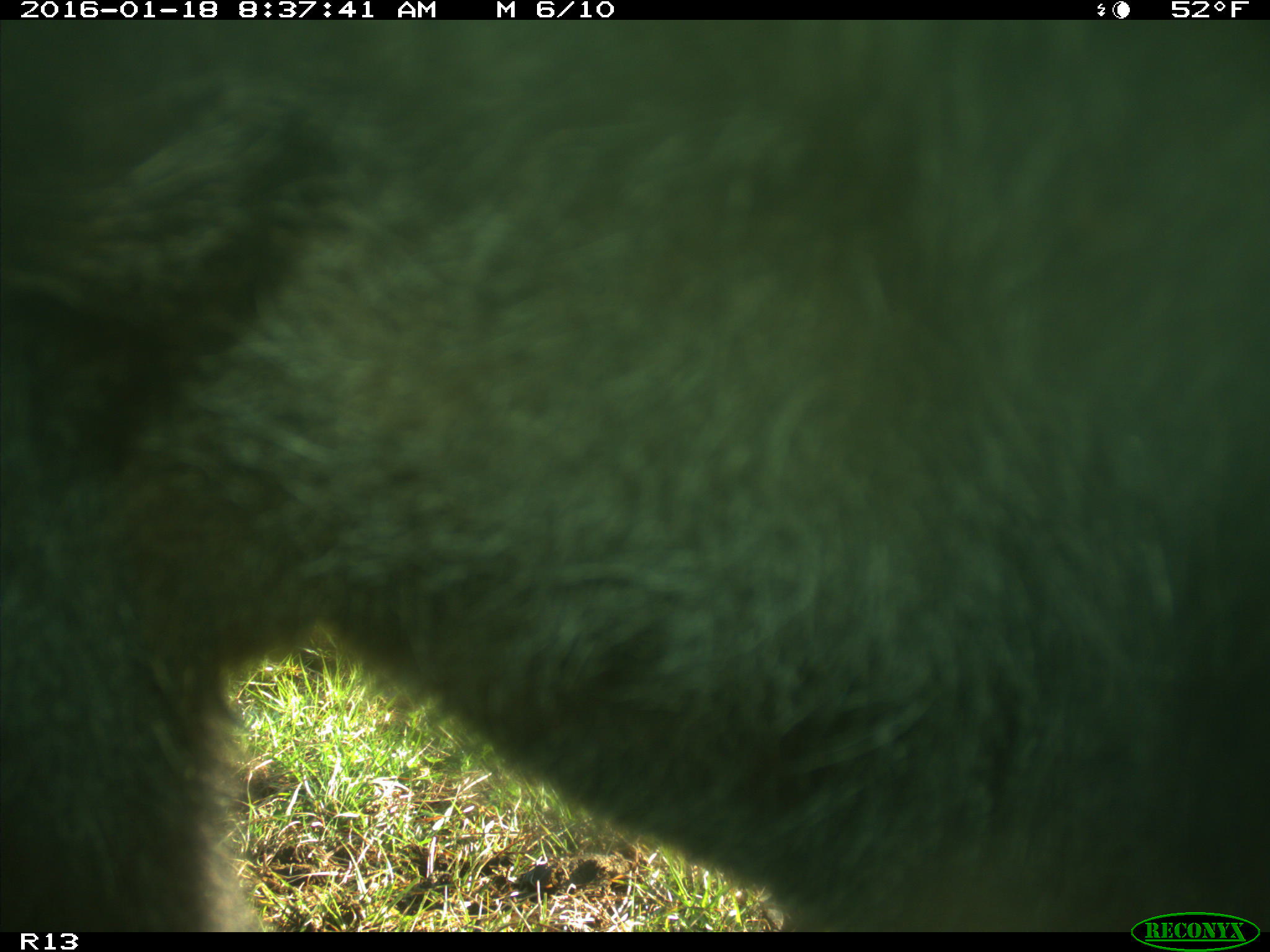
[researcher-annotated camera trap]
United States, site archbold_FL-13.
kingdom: Animalia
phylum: Chordata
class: Mammalia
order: Artiodactyla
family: Bovidae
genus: Bos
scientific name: Bos taurus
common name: domestic cow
Bos taurus (domestic cow).